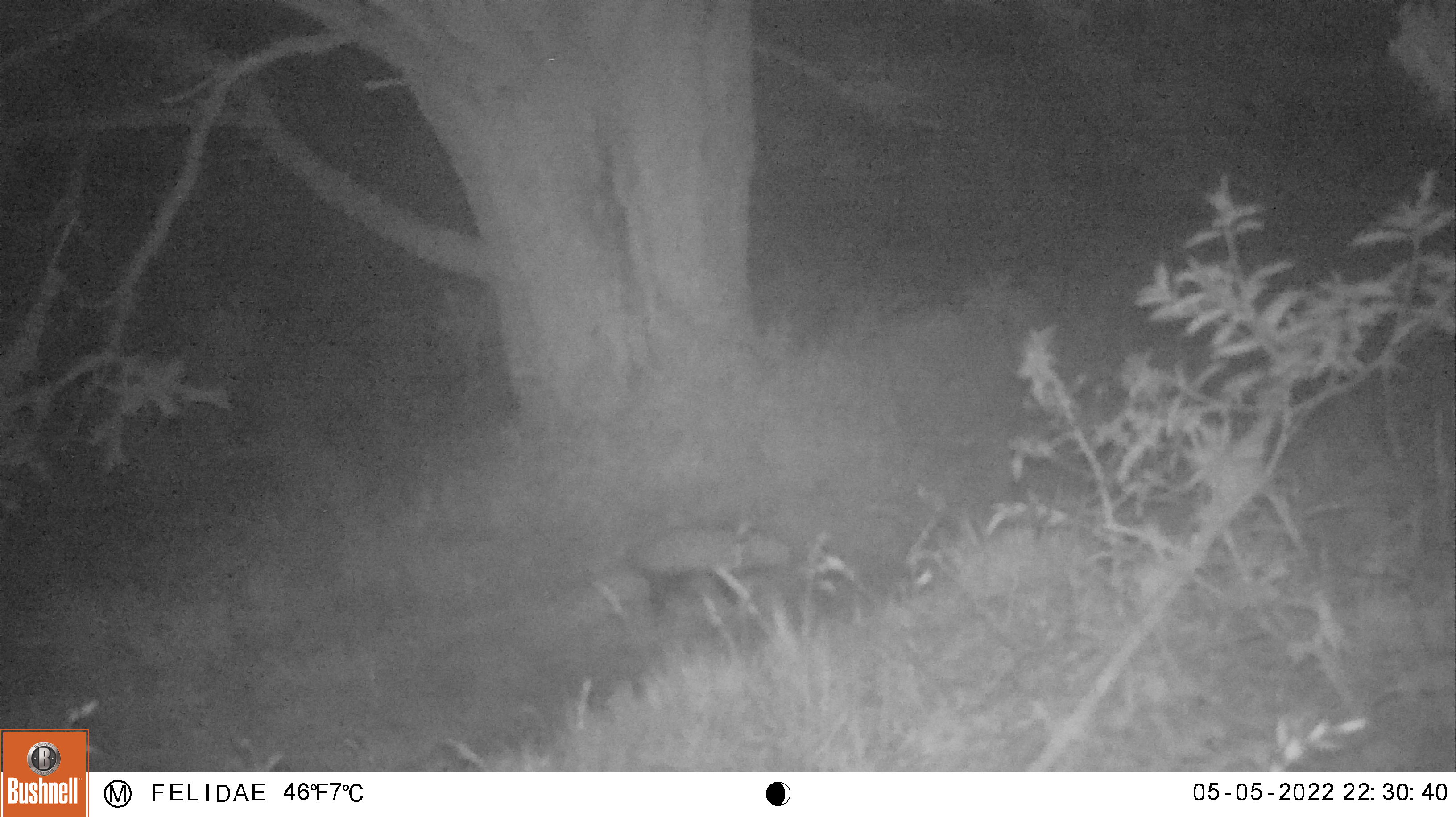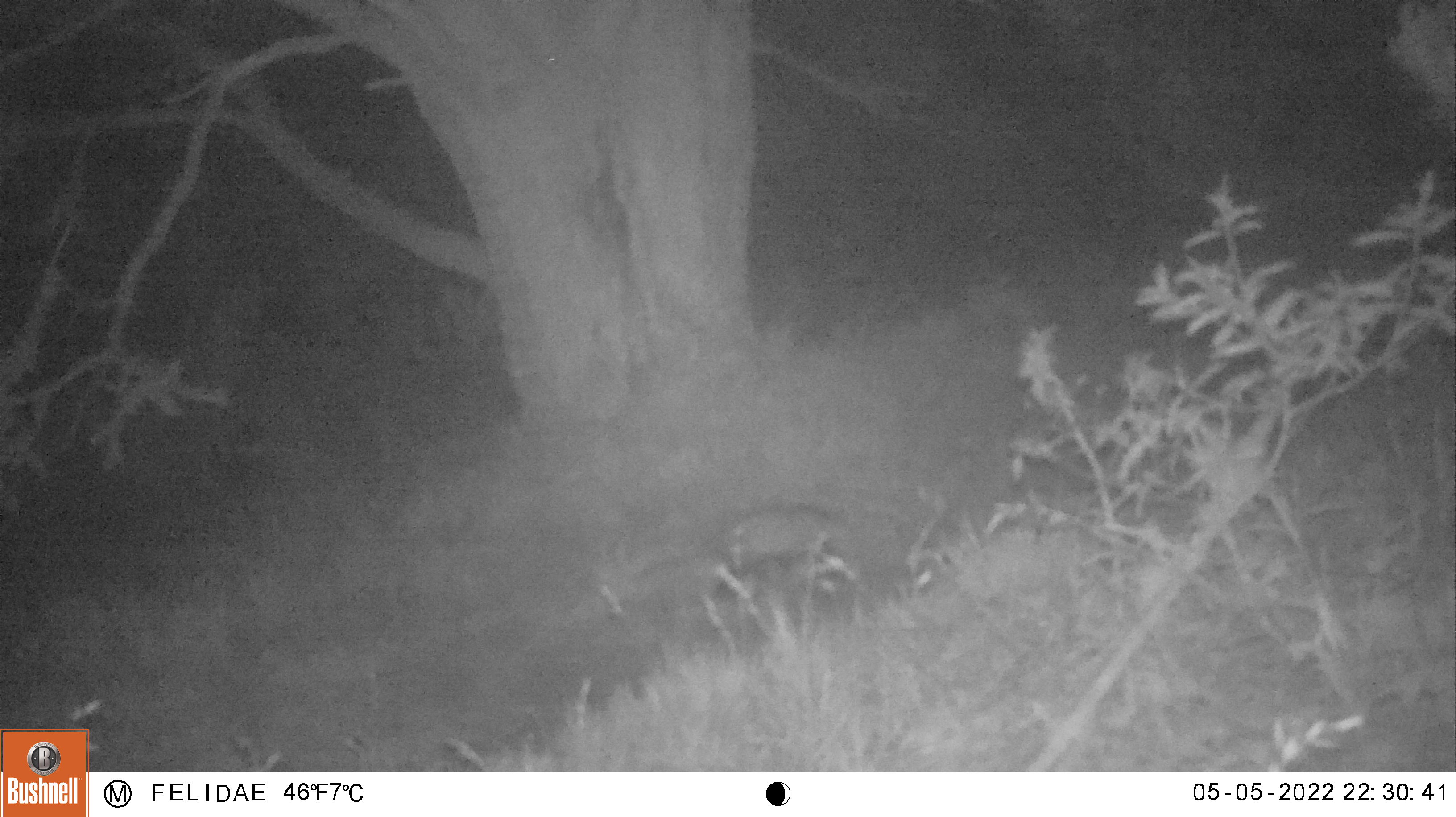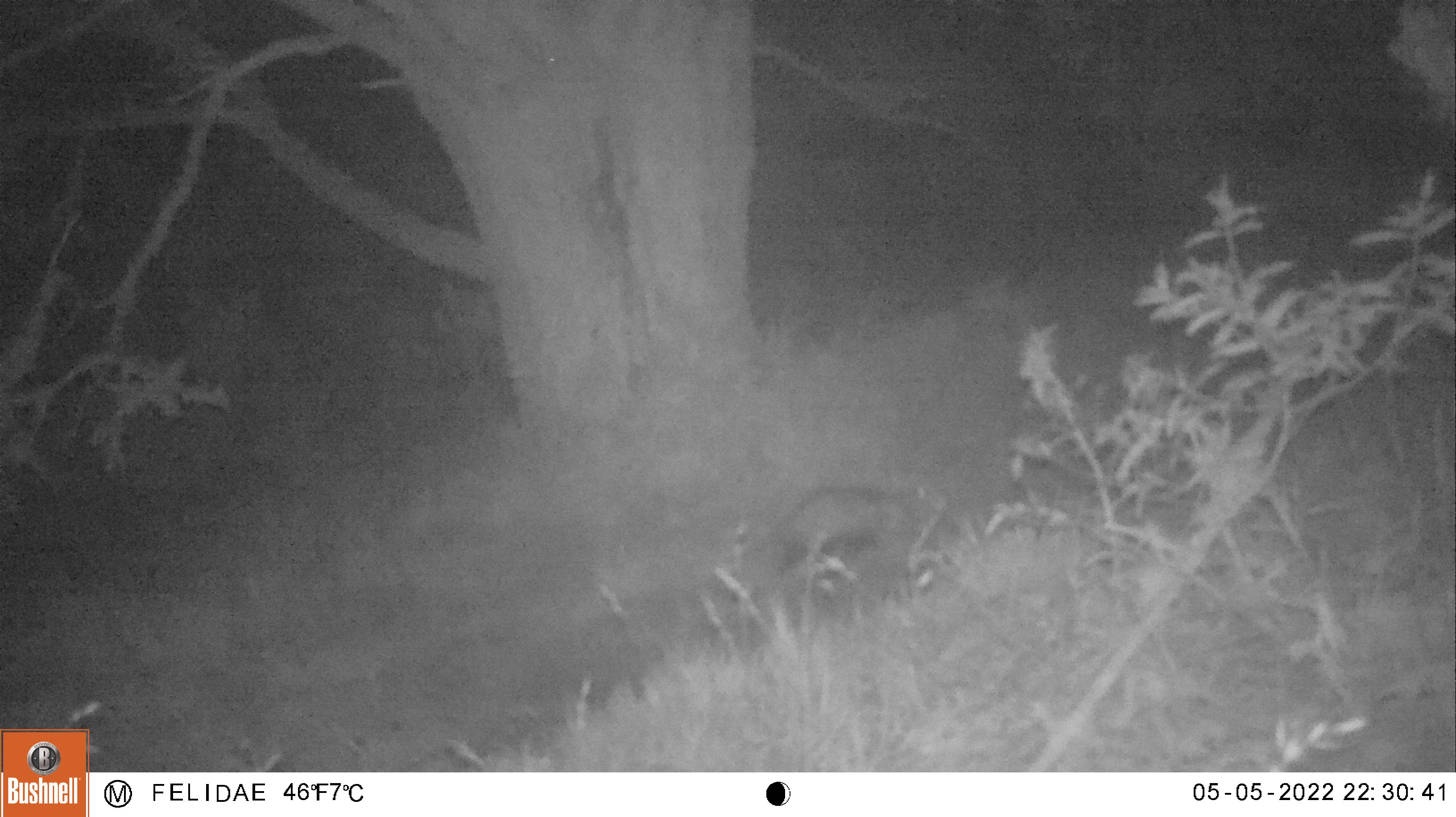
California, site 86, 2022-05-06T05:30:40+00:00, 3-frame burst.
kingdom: Animalia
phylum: Chordata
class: Mammalia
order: Rodentia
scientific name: Rodentia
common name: mouse or rat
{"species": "mouse or rat (Rodentia)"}